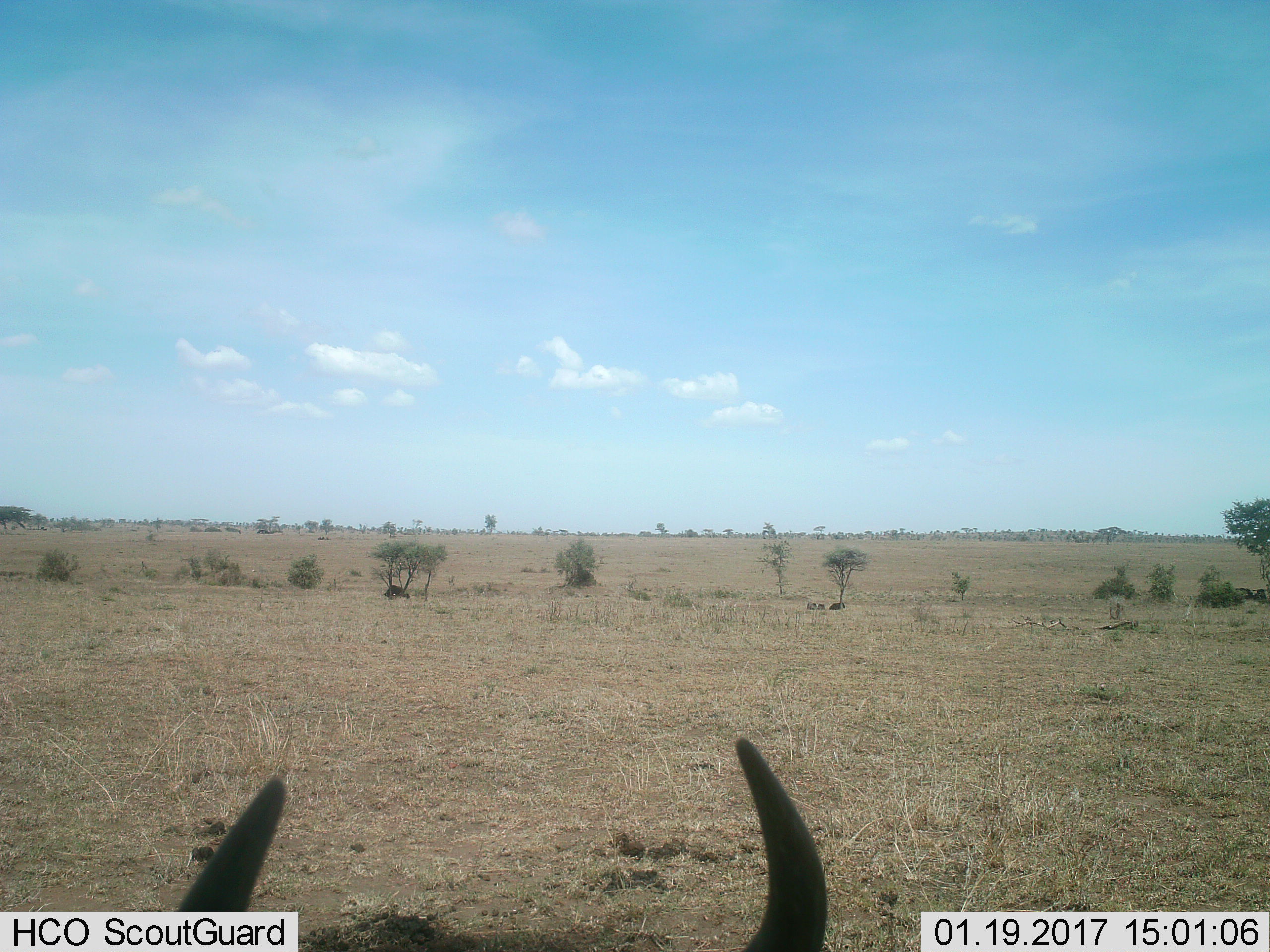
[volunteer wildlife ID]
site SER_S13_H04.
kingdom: Animalia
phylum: Chordata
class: Mammalia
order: Artiodactyla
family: Bovidae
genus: Connochaetes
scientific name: Connochaetes taurinus taurinus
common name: blue wildebeest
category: wildebeestblue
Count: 3.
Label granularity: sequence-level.